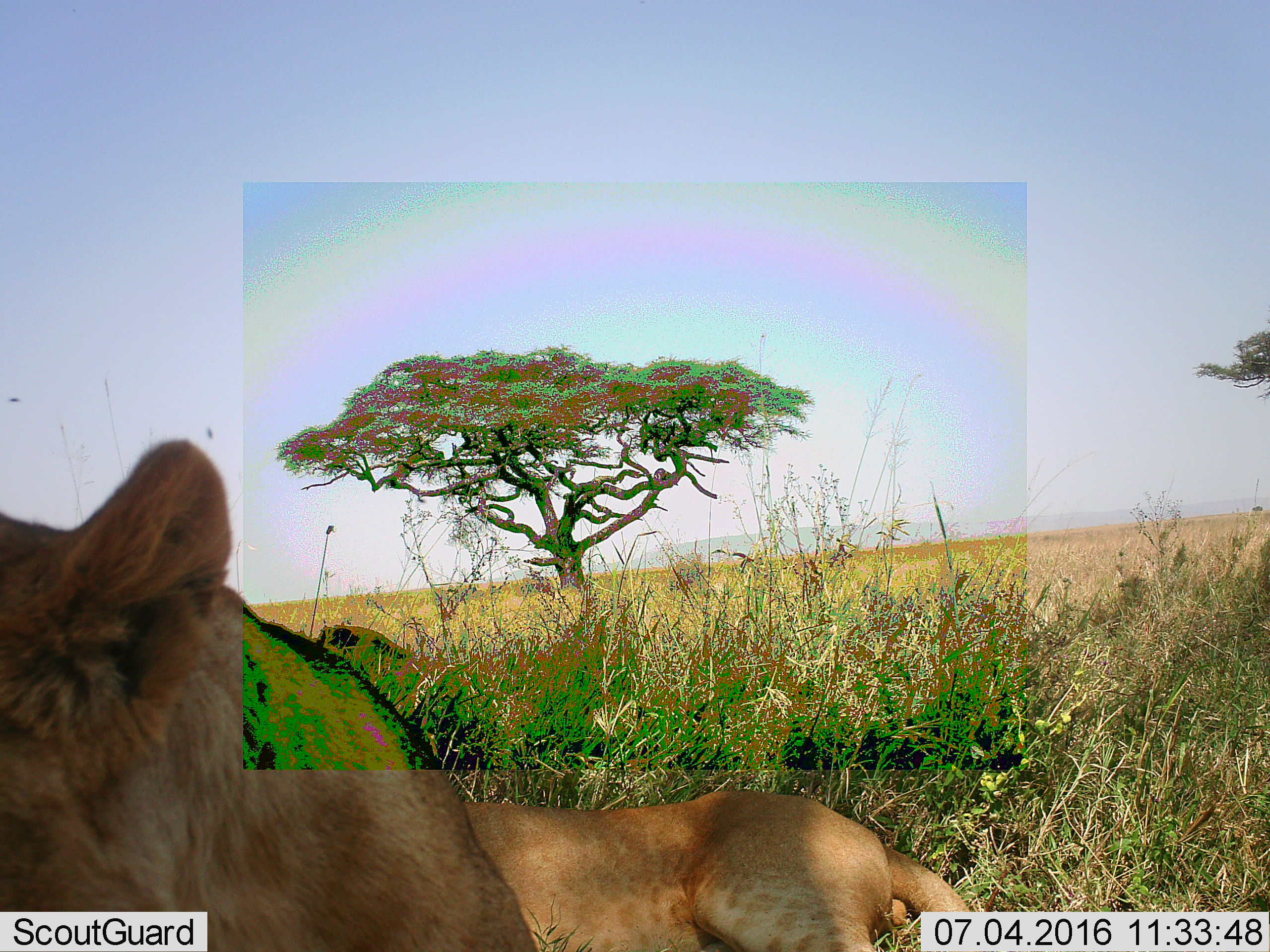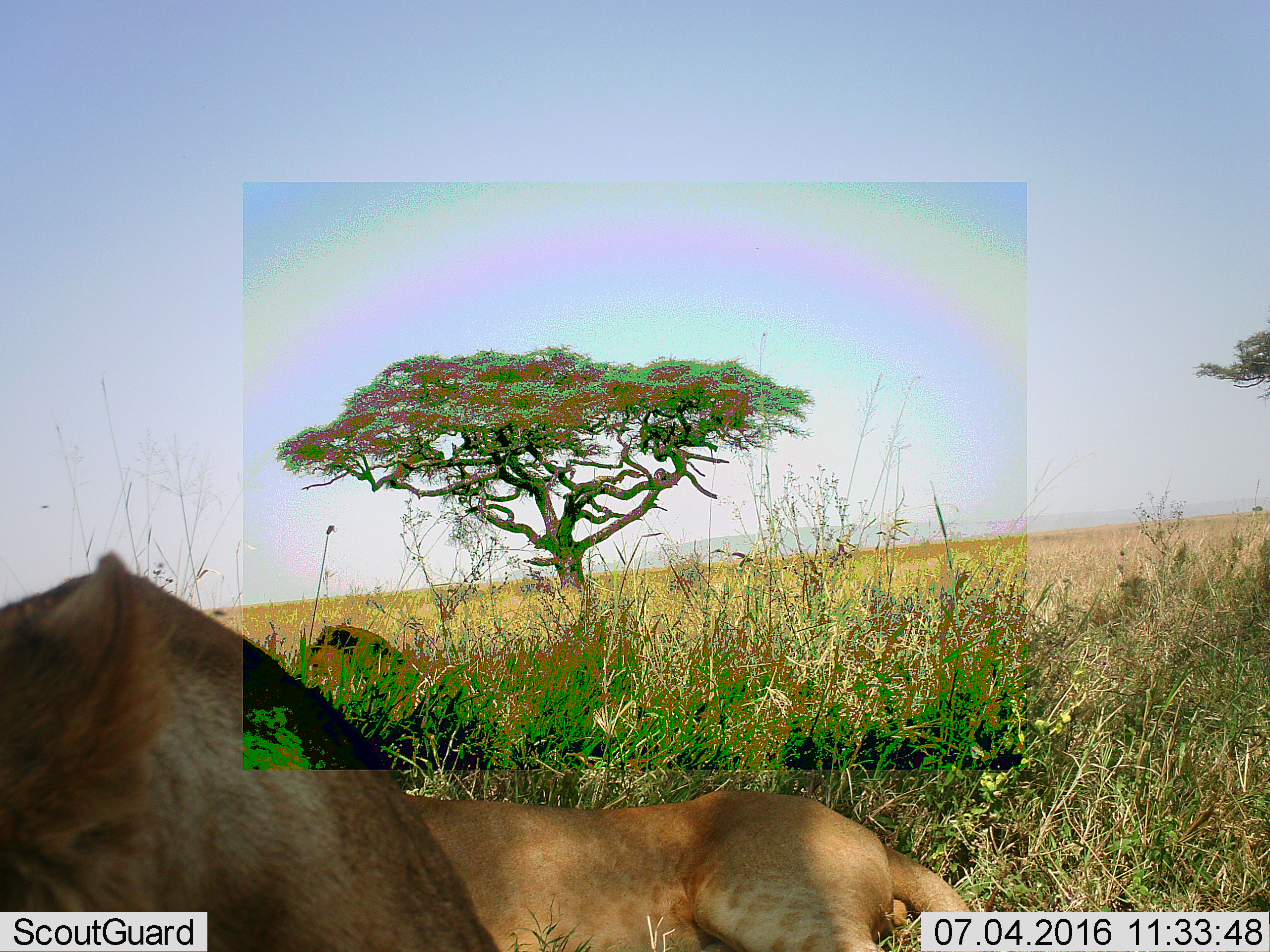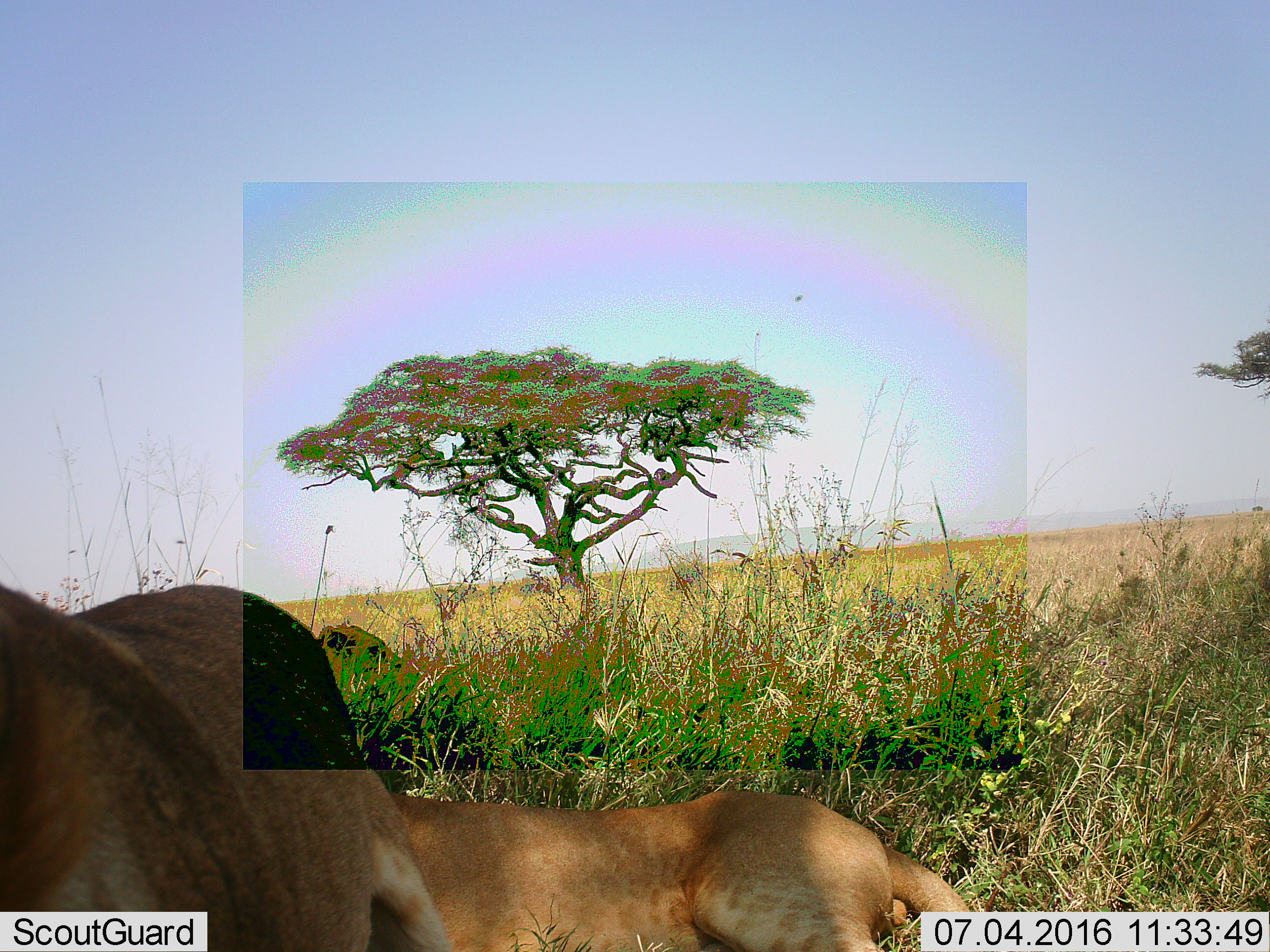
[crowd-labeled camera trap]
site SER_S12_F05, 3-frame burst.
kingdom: Animalia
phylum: Chordata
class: Mammalia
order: Carnivora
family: Felidae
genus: Panthera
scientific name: Panthera leo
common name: lion female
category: lionfemale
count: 2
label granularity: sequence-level